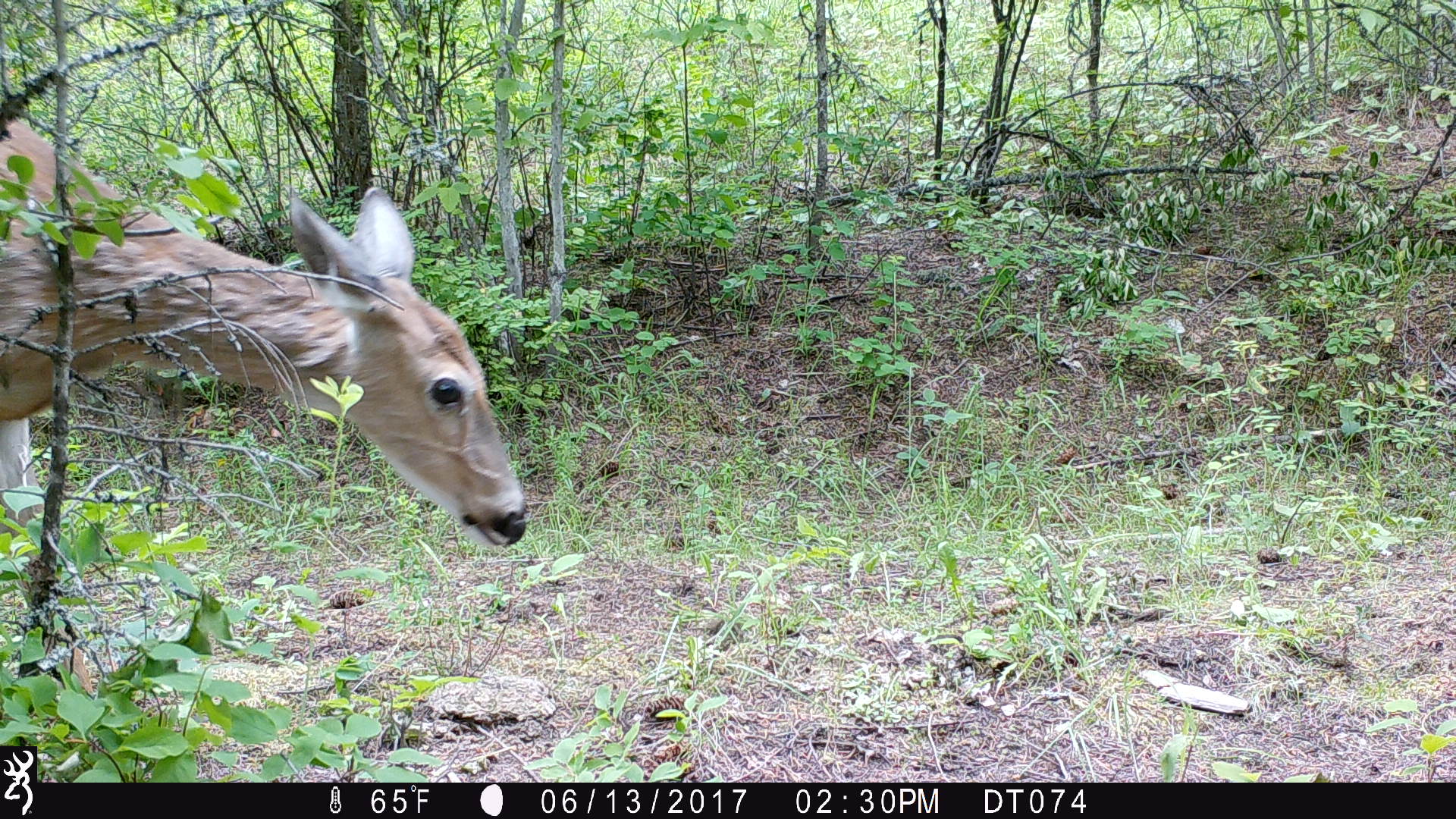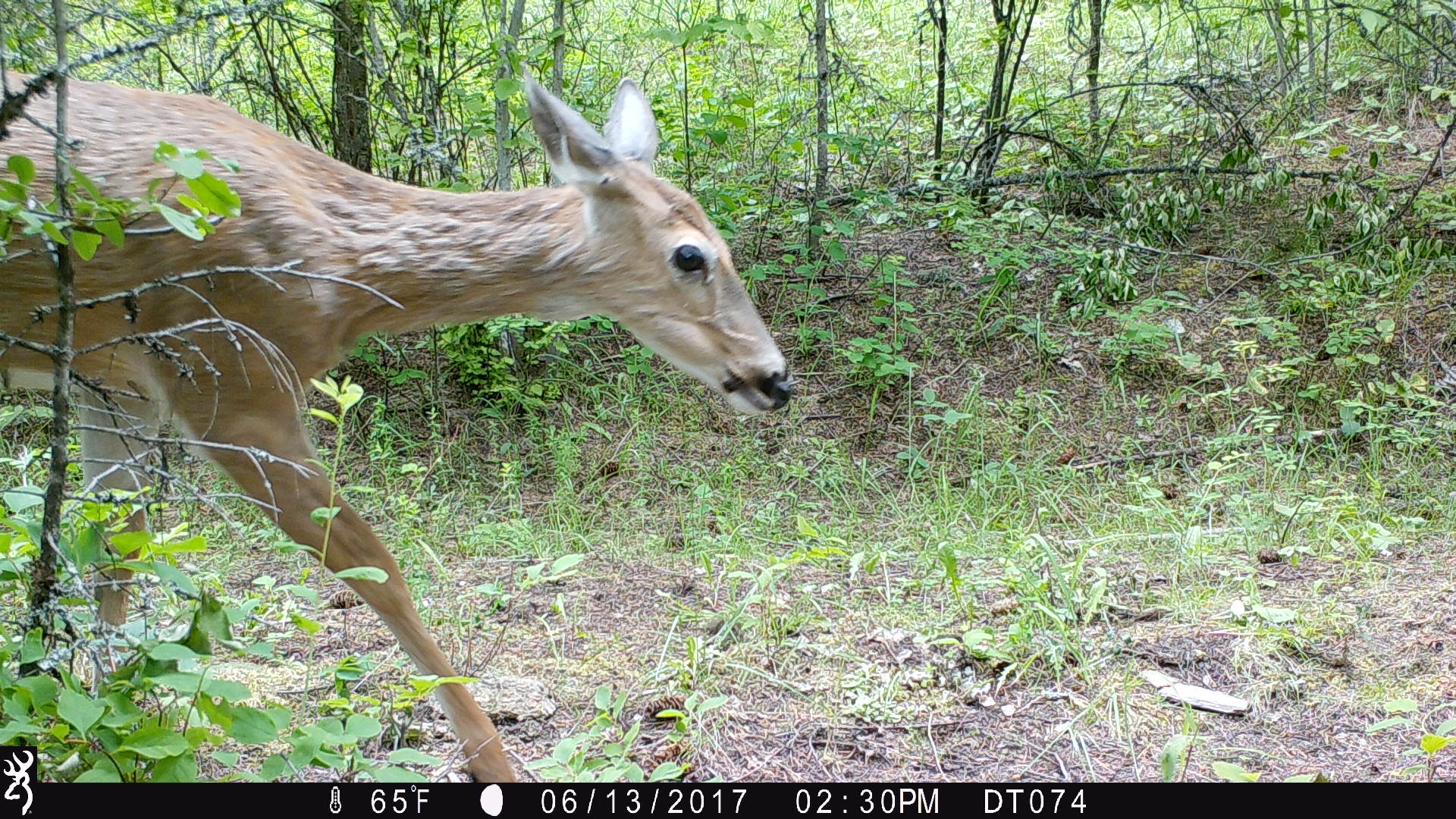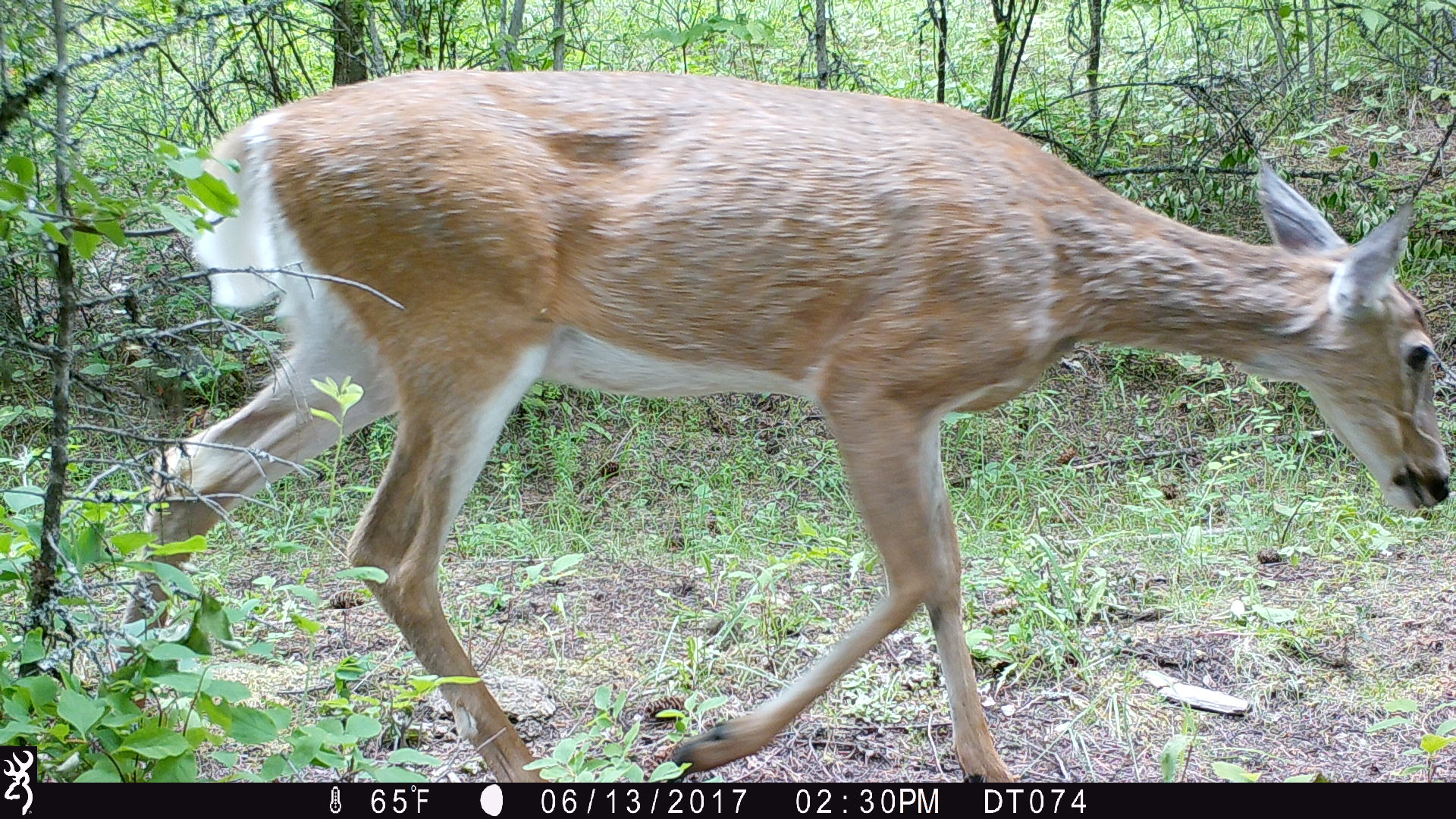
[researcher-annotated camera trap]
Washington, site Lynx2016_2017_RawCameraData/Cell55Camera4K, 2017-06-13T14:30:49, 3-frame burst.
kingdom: Animalia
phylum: Chordata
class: Mammalia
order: Artiodactyla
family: Cervidae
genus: Odocoileus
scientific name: Odocoileus virginianus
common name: white-tailed deer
Odocoileus virginianus (white-tailed deer). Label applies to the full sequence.